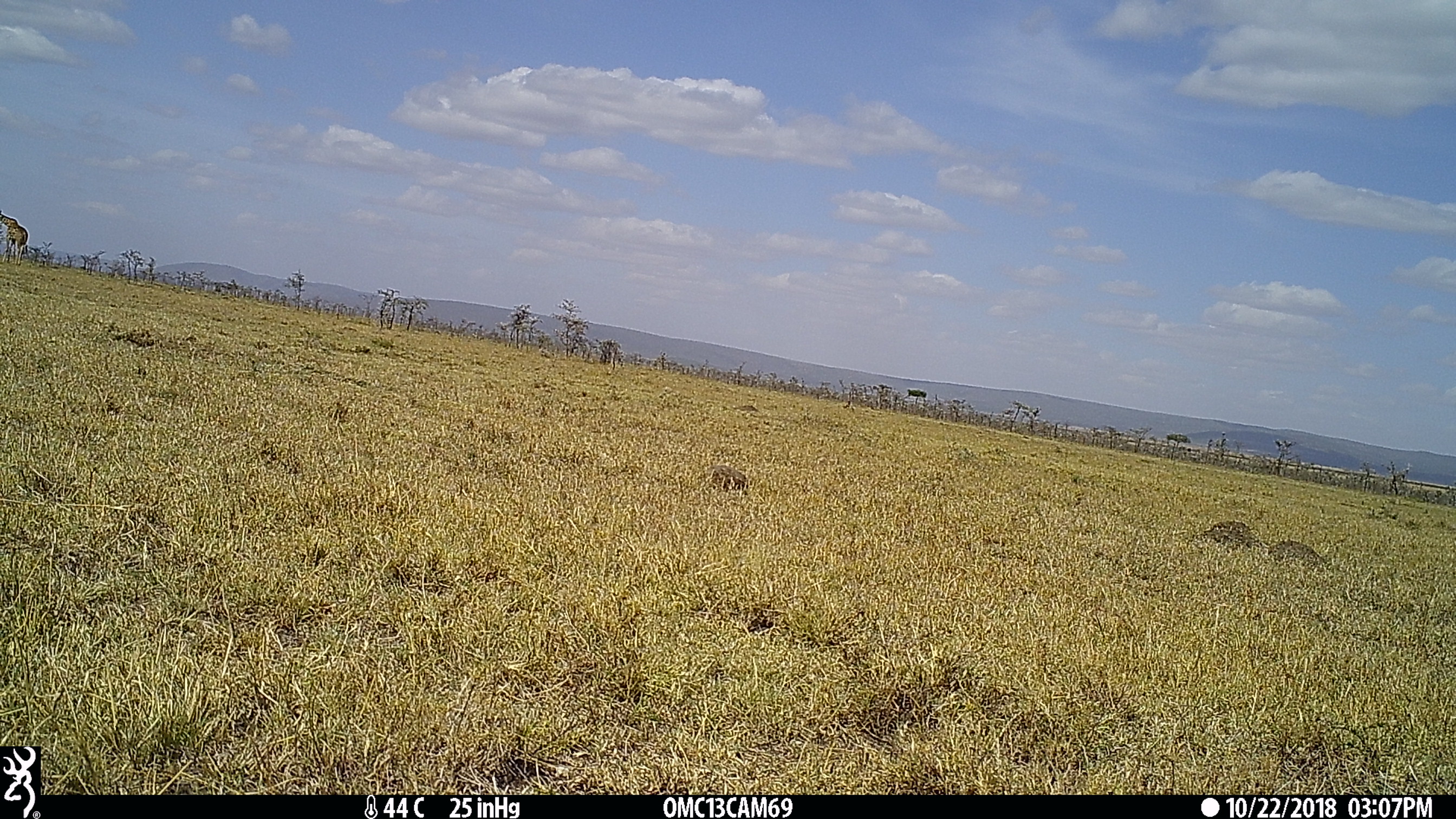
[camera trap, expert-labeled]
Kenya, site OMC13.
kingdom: Animalia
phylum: Chordata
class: Mammalia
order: Artiodactyla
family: Giraffidae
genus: Giraffa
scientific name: Giraffa camelopardalis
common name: northern giraffe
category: giraffe